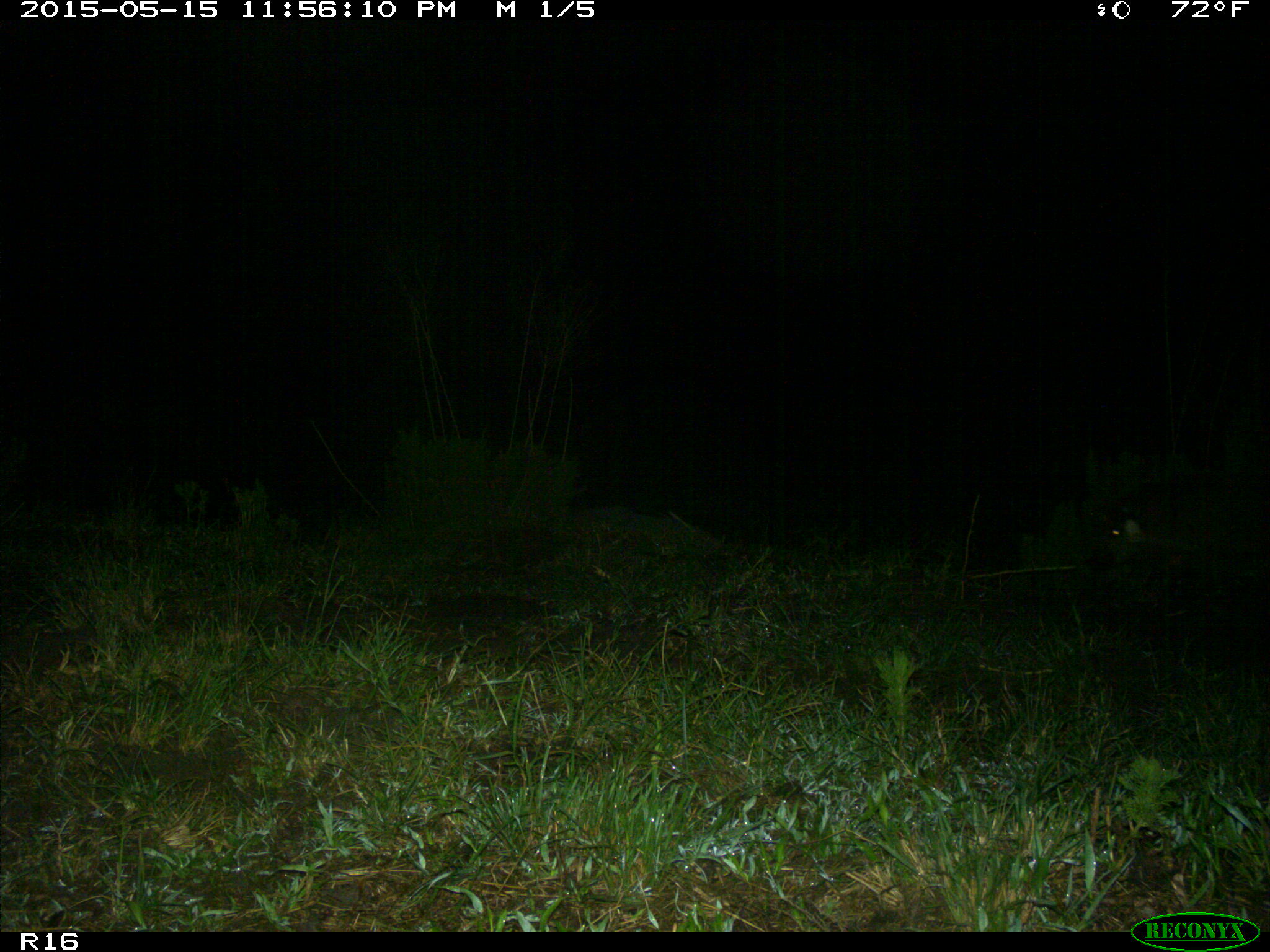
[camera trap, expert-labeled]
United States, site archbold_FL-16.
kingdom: Animalia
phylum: Chordata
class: Mammalia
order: Artiodactyla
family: Suidae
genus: Sus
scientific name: Sus scrofa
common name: wild boar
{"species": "Sus scrofa (wild boar)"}